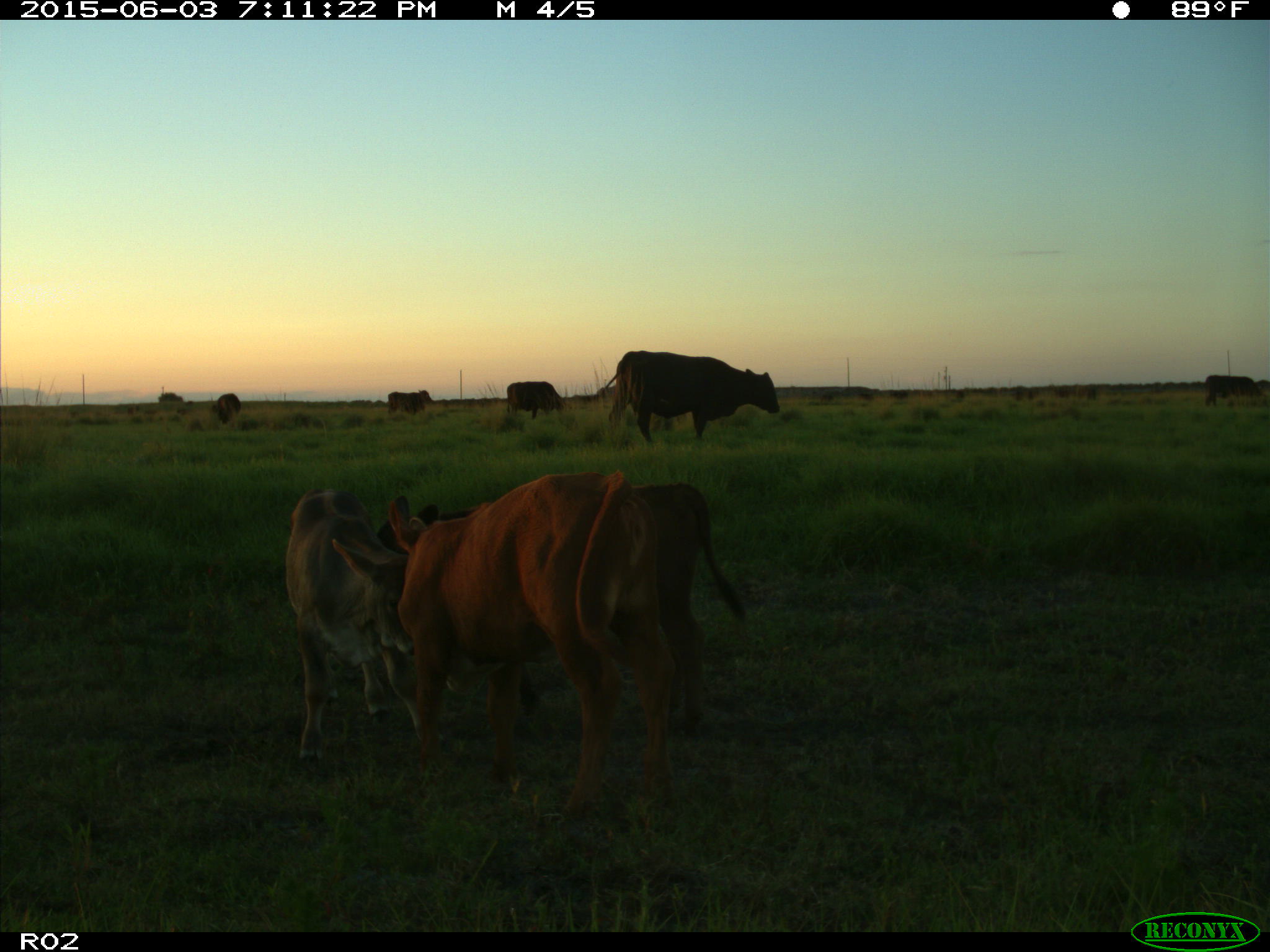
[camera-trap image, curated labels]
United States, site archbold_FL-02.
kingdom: Animalia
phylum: Chordata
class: Mammalia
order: Artiodactyla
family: Bovidae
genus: Bos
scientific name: Bos taurus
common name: domestic cow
Bos taurus (domestic cow).